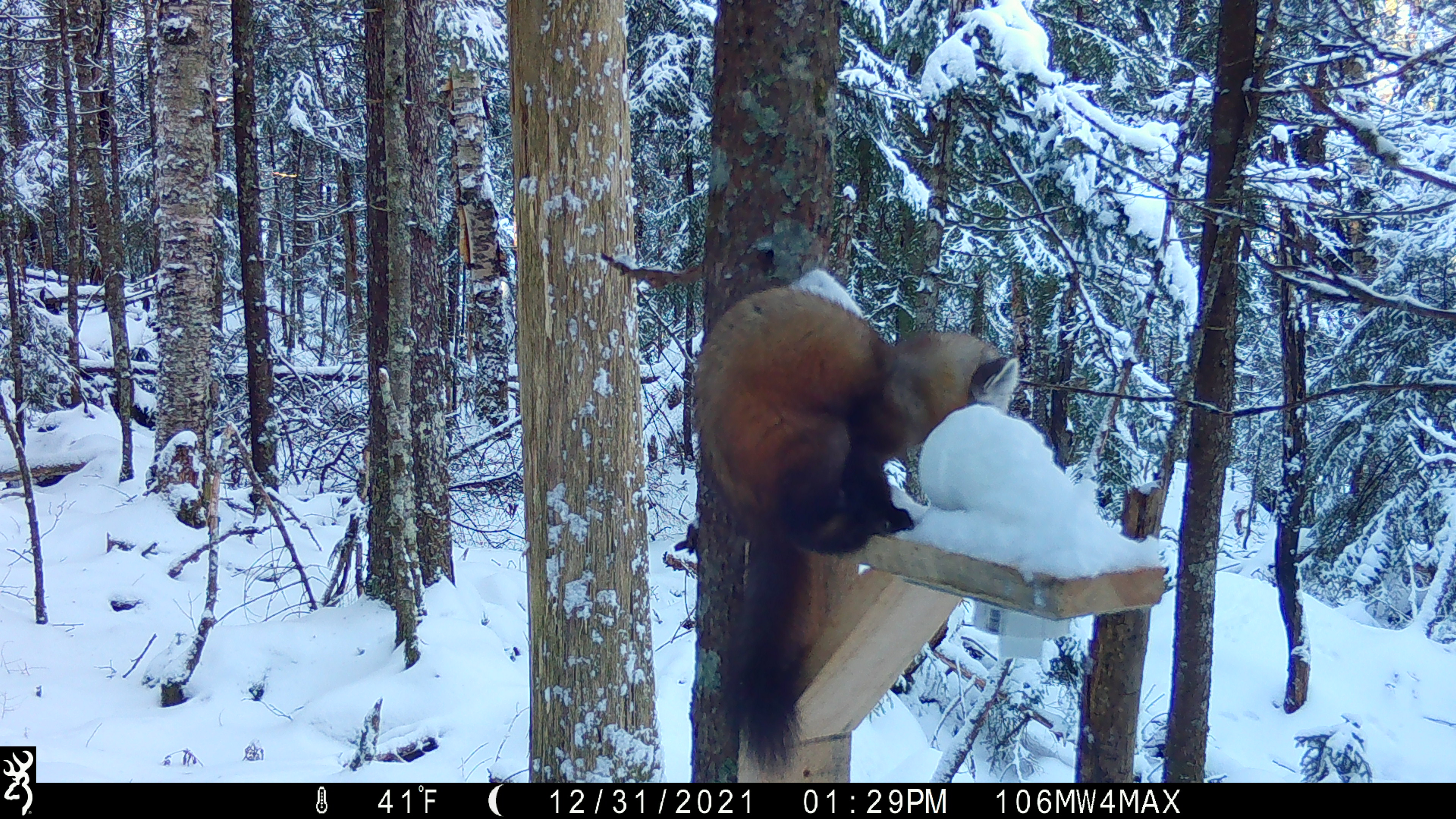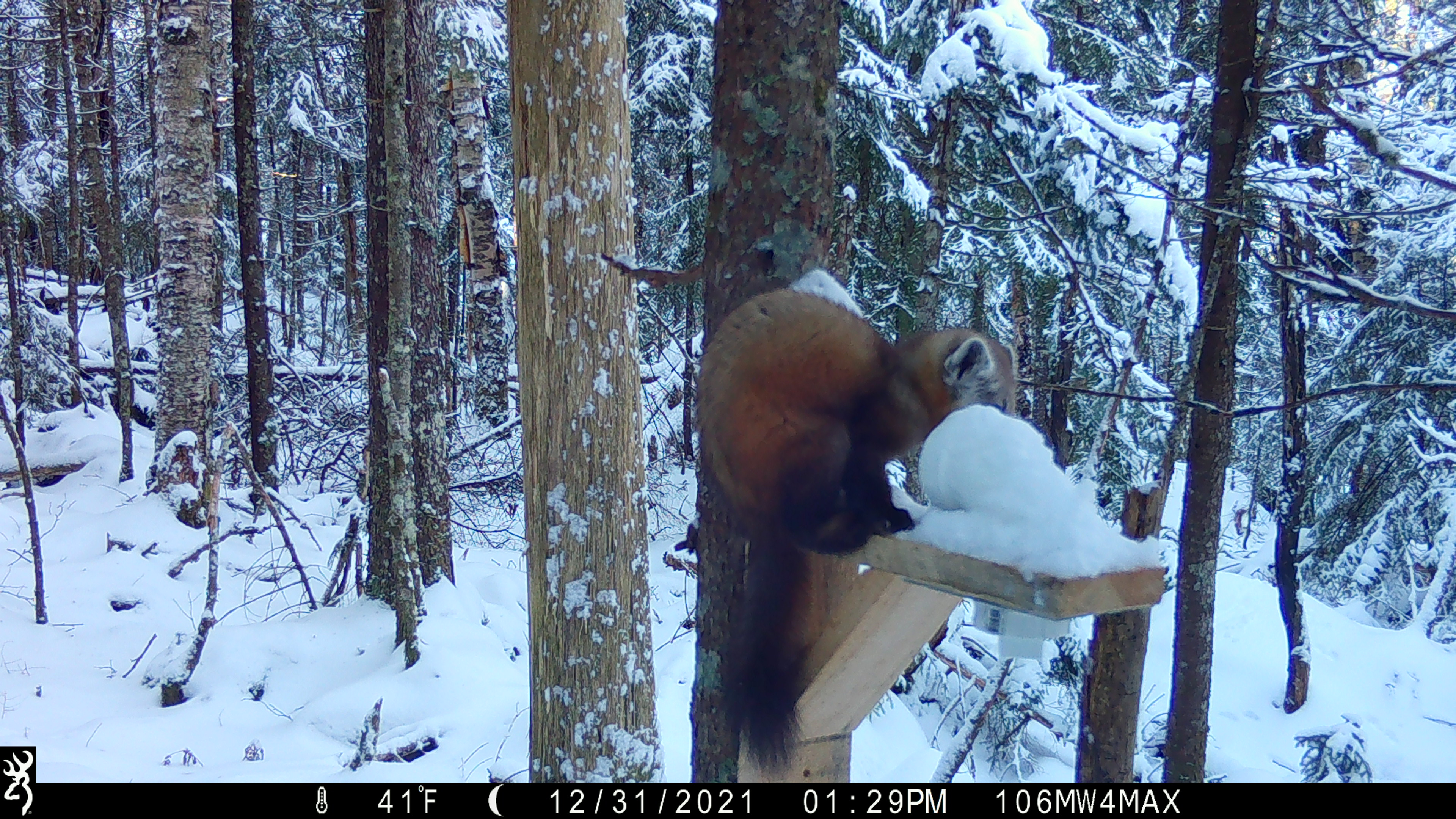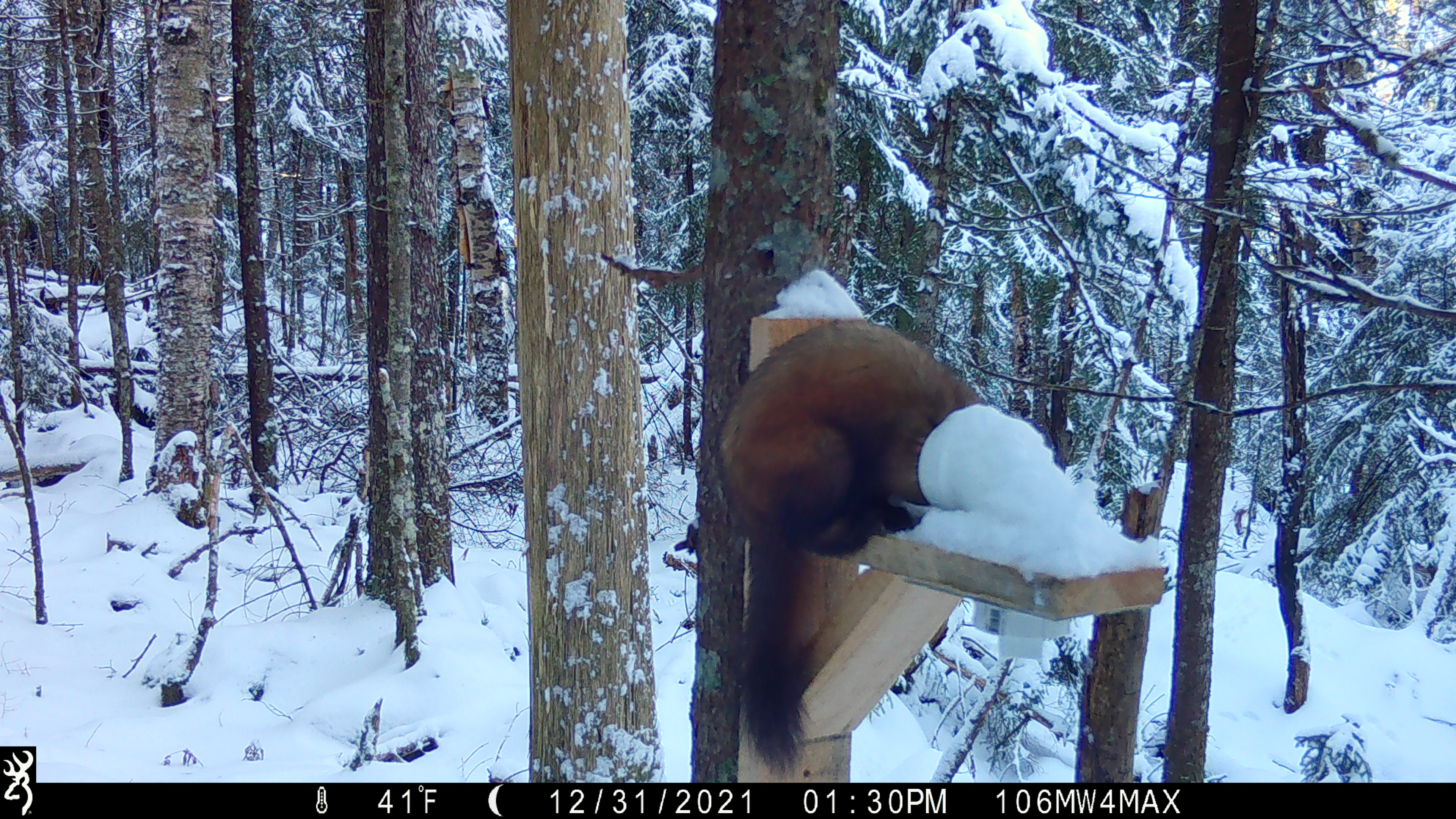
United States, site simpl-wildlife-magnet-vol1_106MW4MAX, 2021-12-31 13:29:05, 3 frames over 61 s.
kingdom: Animalia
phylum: Chordata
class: Mammalia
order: Carnivora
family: Mustelidae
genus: Martes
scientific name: Martes americana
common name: american marten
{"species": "american marten (Martes americana)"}